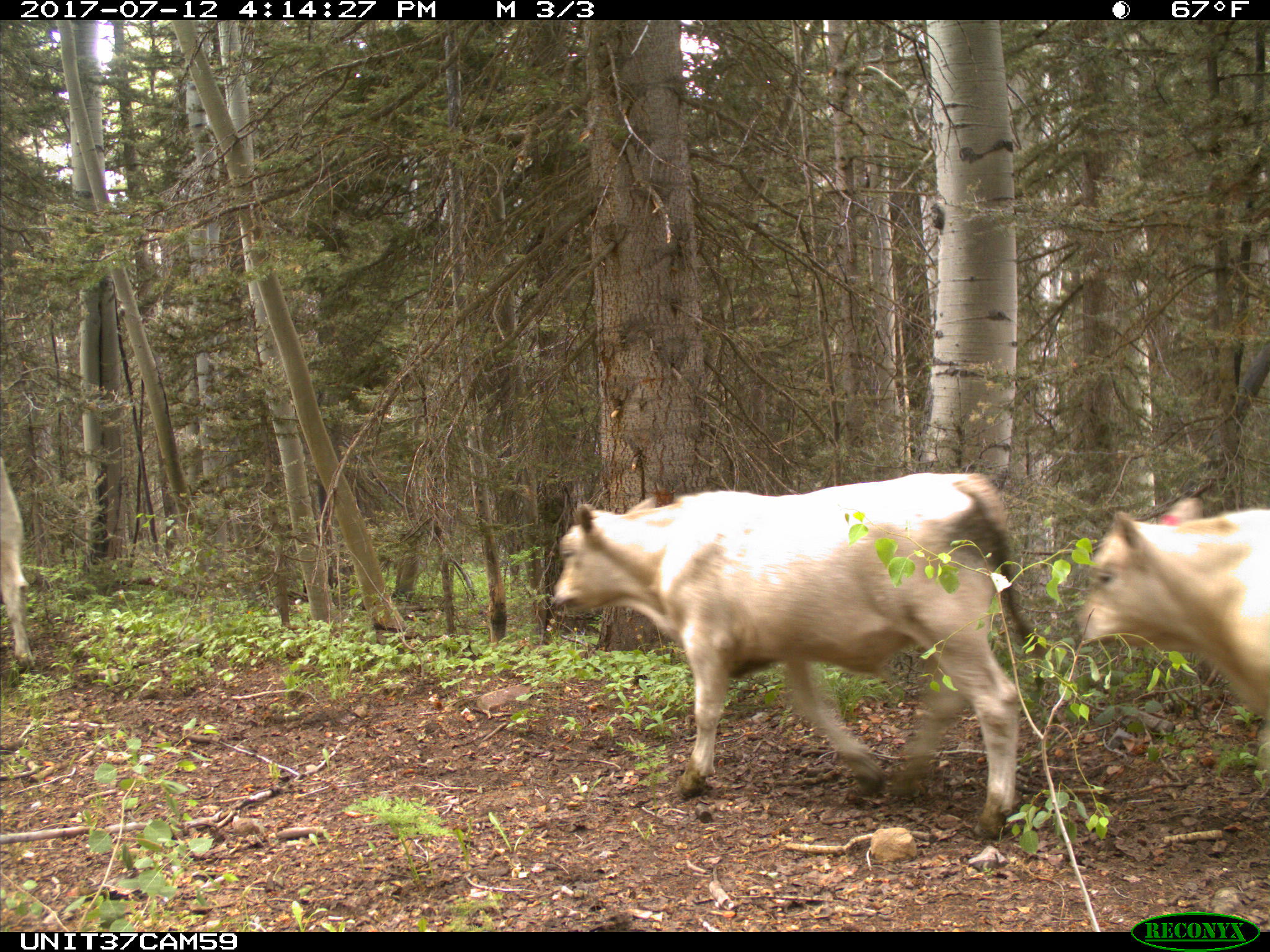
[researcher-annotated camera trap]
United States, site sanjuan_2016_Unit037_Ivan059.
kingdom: Animalia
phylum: Chordata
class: Mammalia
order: Artiodactyla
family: Bovidae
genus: Bos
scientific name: Bos taurus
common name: domestic cow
Bos taurus (domestic cow).